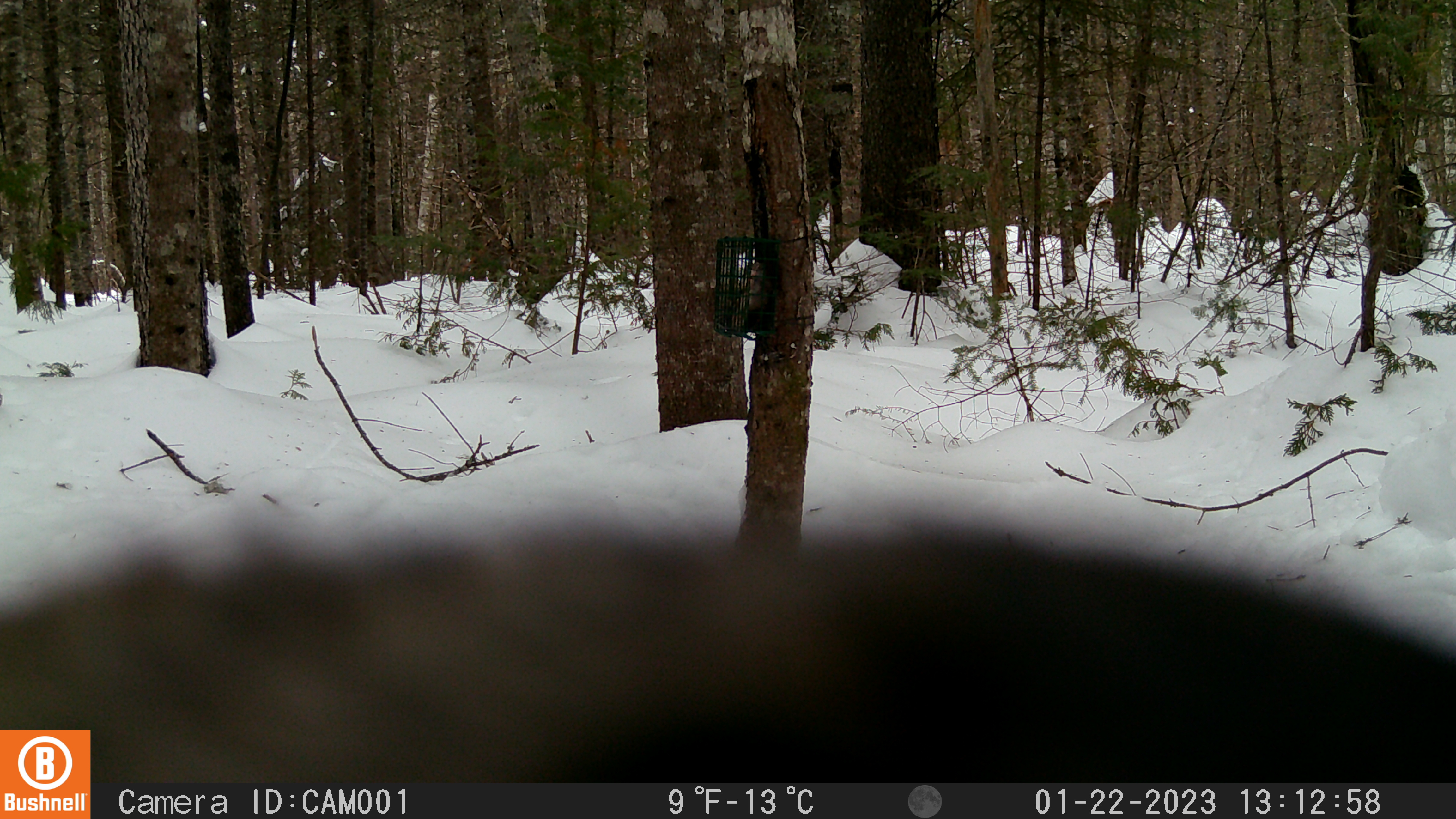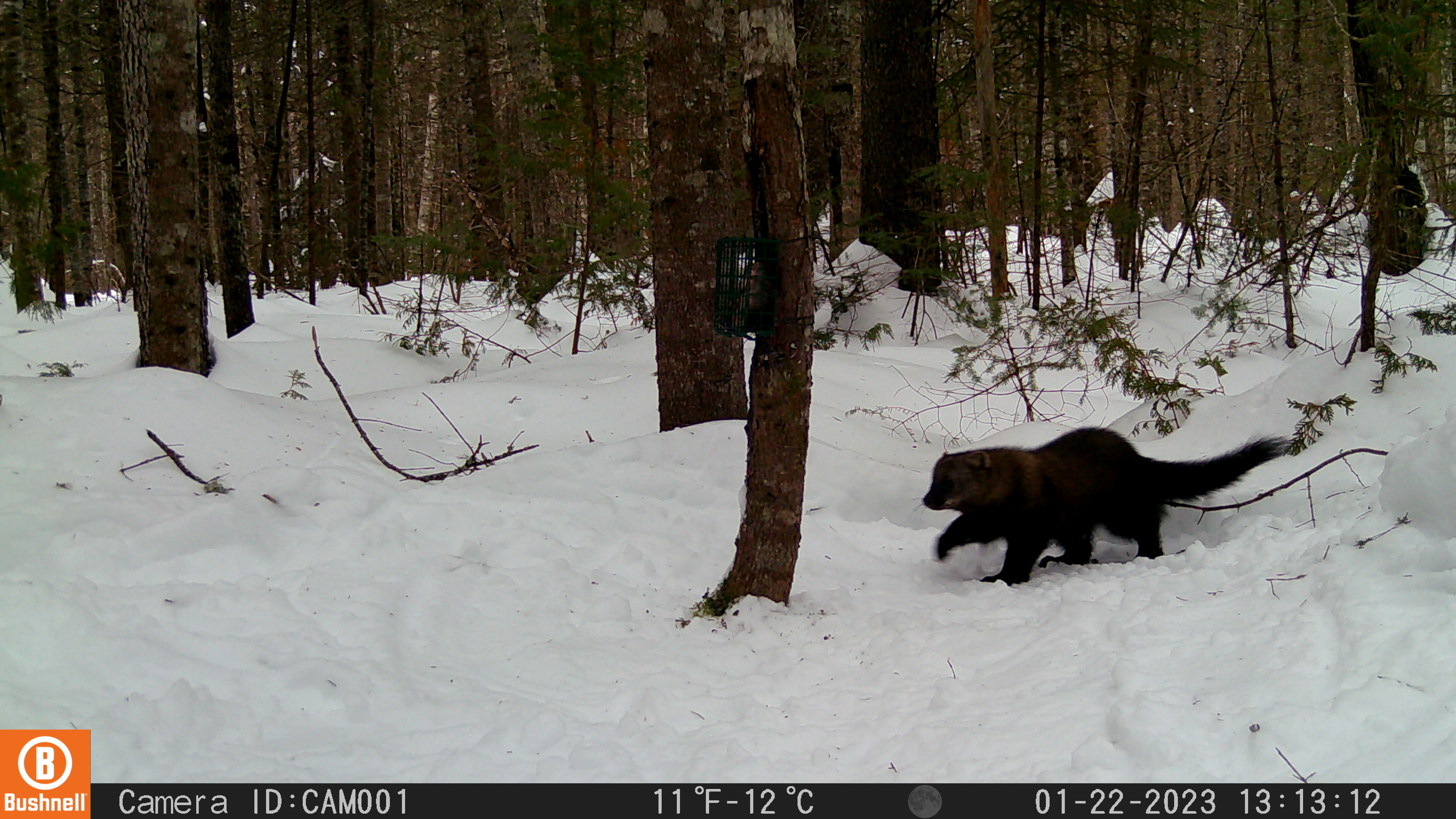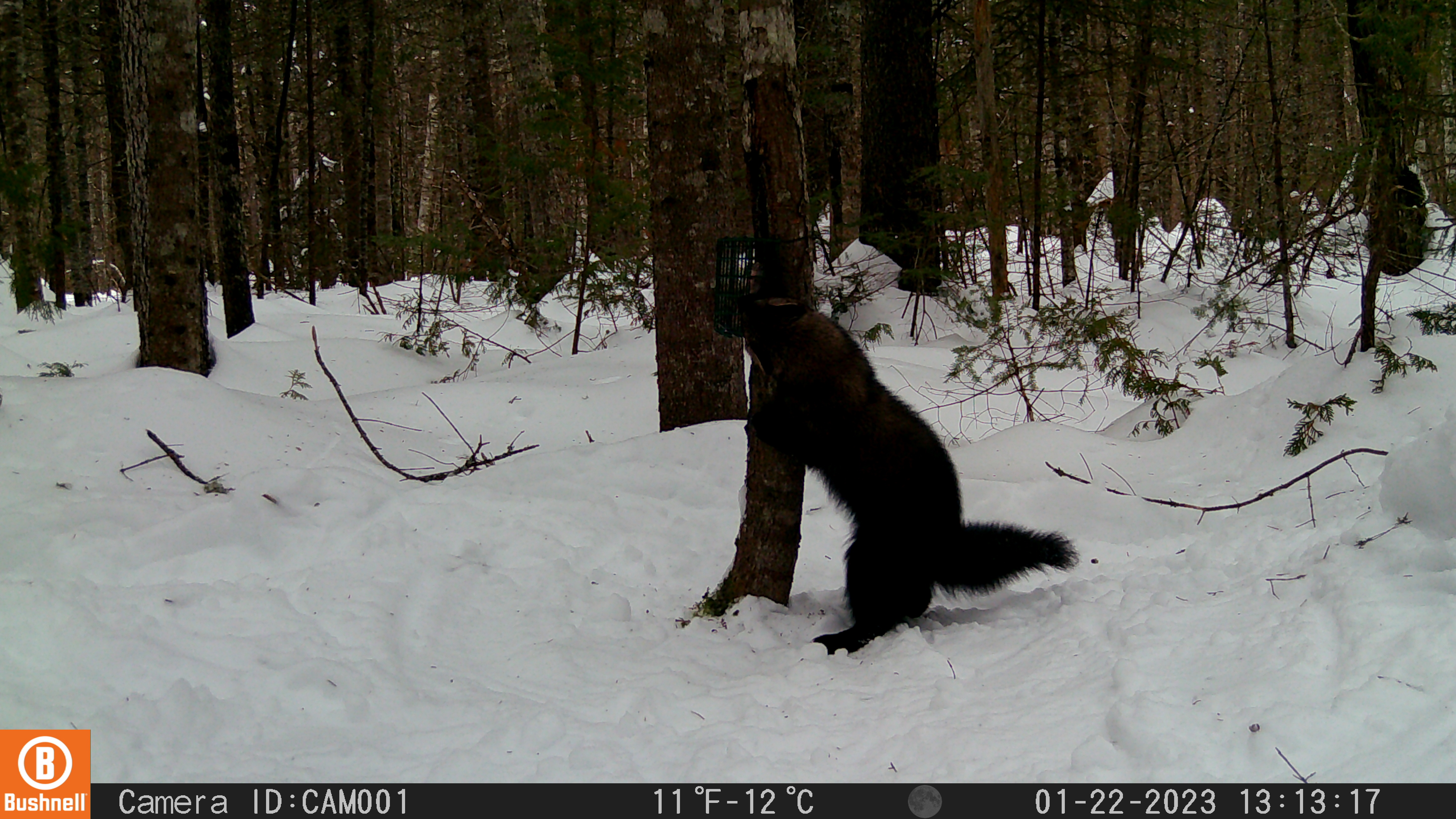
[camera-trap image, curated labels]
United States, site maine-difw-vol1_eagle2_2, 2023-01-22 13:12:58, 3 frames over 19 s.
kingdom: Animalia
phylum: Chordata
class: Mammalia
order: Carnivora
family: Mustelidae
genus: Pekania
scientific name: Pekania pennanti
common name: fisher